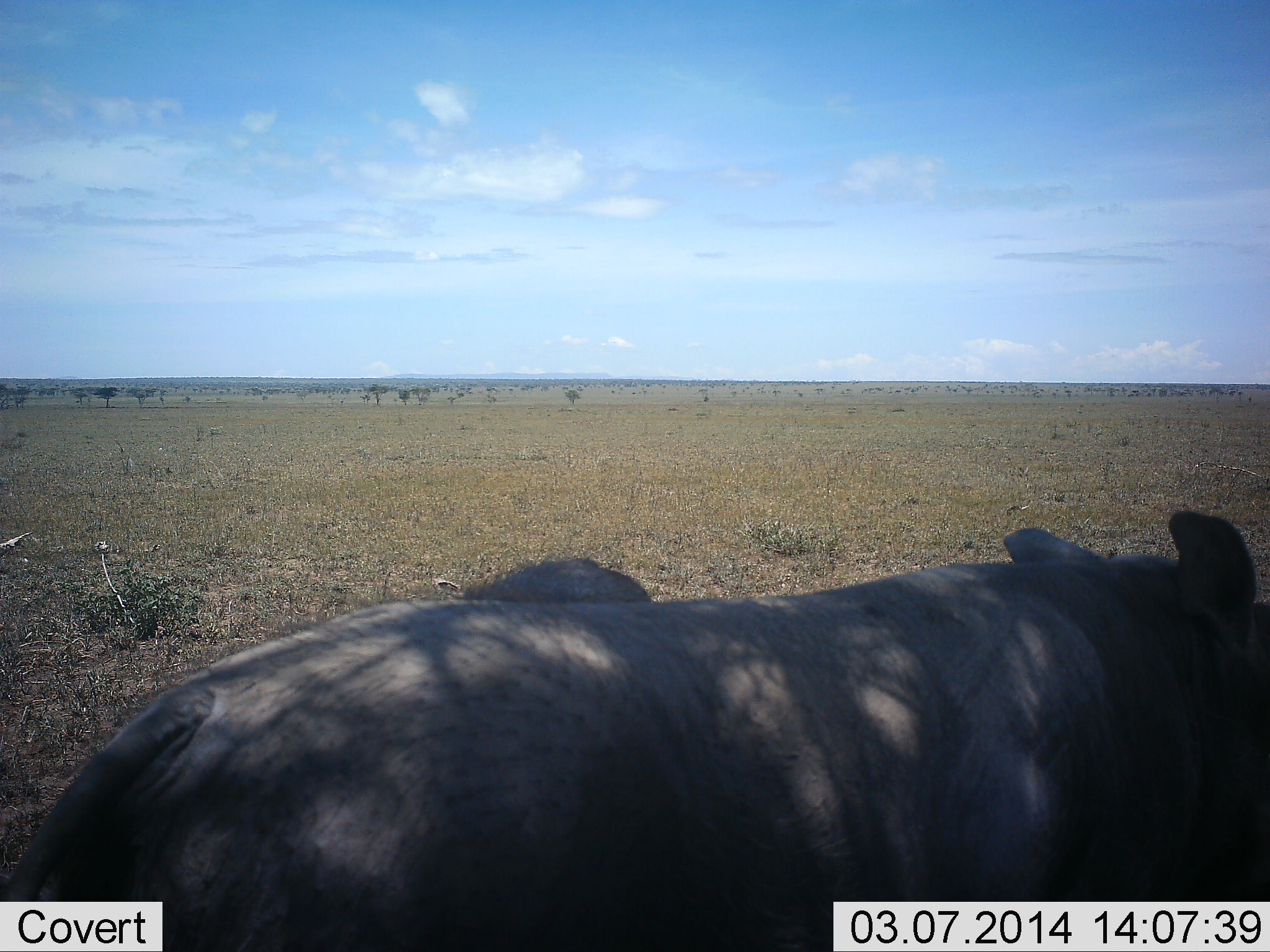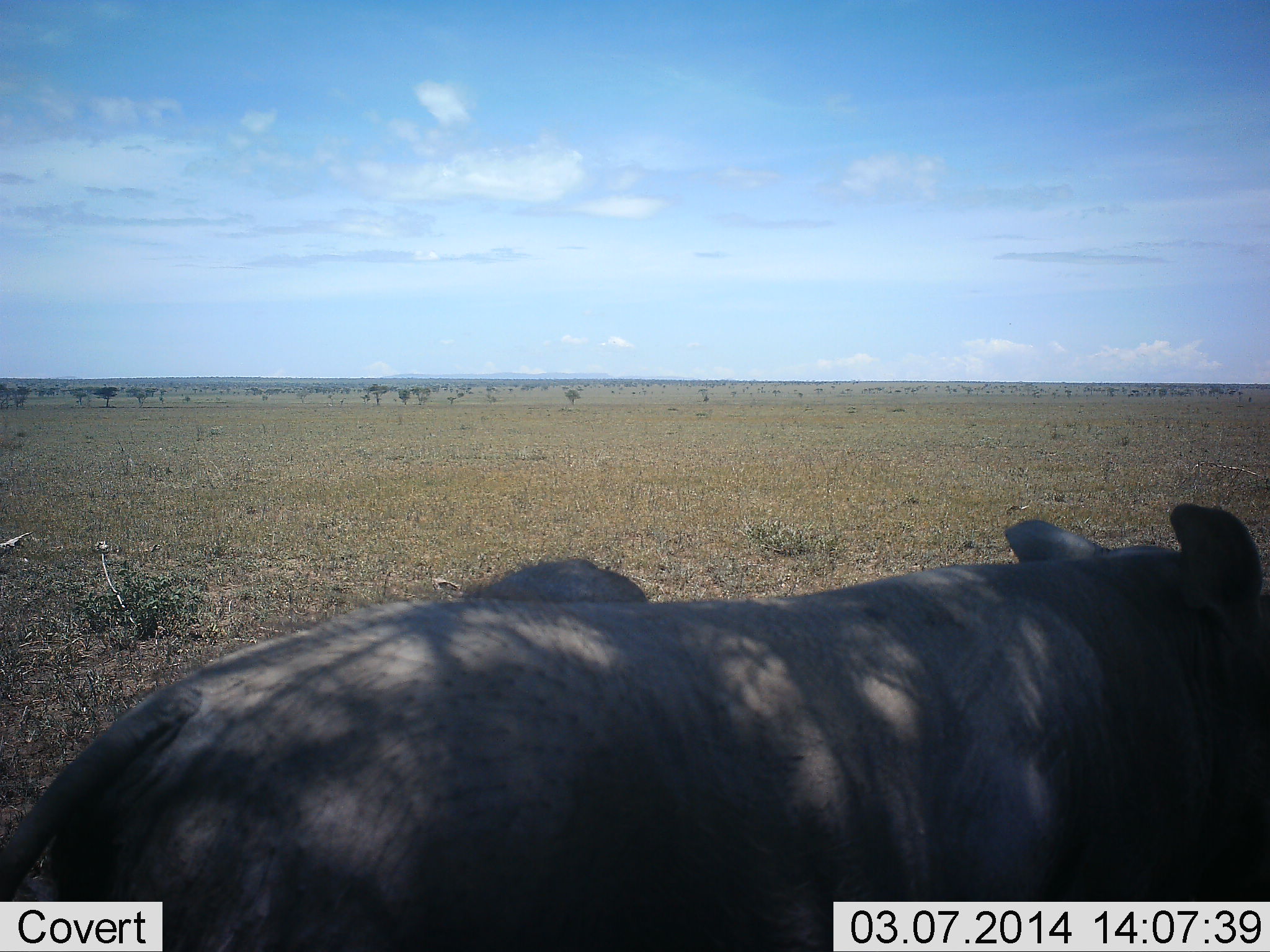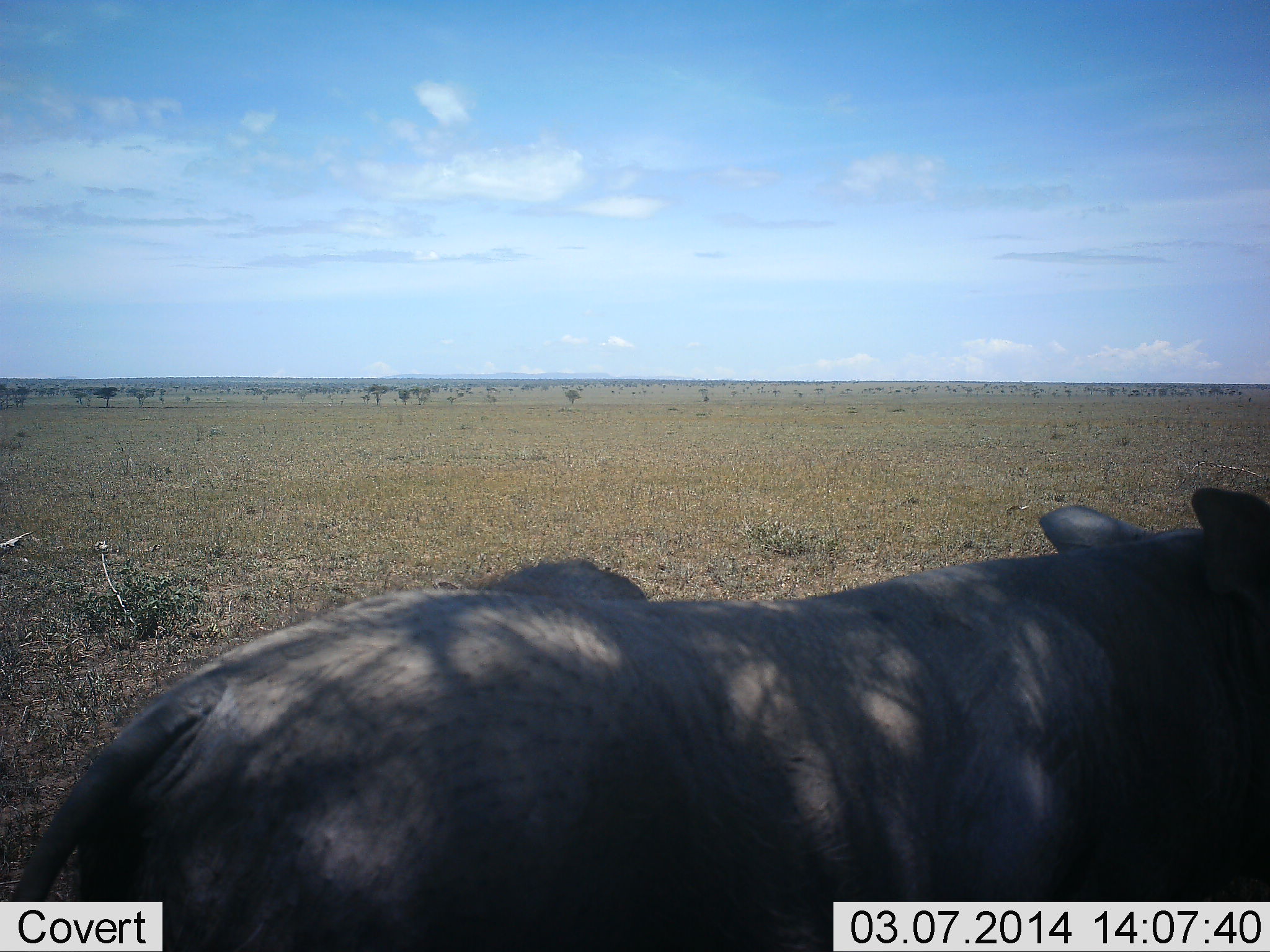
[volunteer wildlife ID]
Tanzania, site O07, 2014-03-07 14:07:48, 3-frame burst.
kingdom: Animalia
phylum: Chordata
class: Mammalia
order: Artiodactyla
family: Suidae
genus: Phacochoerus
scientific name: Phacochoerus africanus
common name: warthog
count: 2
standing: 60%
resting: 60%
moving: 0%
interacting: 0%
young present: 10%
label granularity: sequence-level